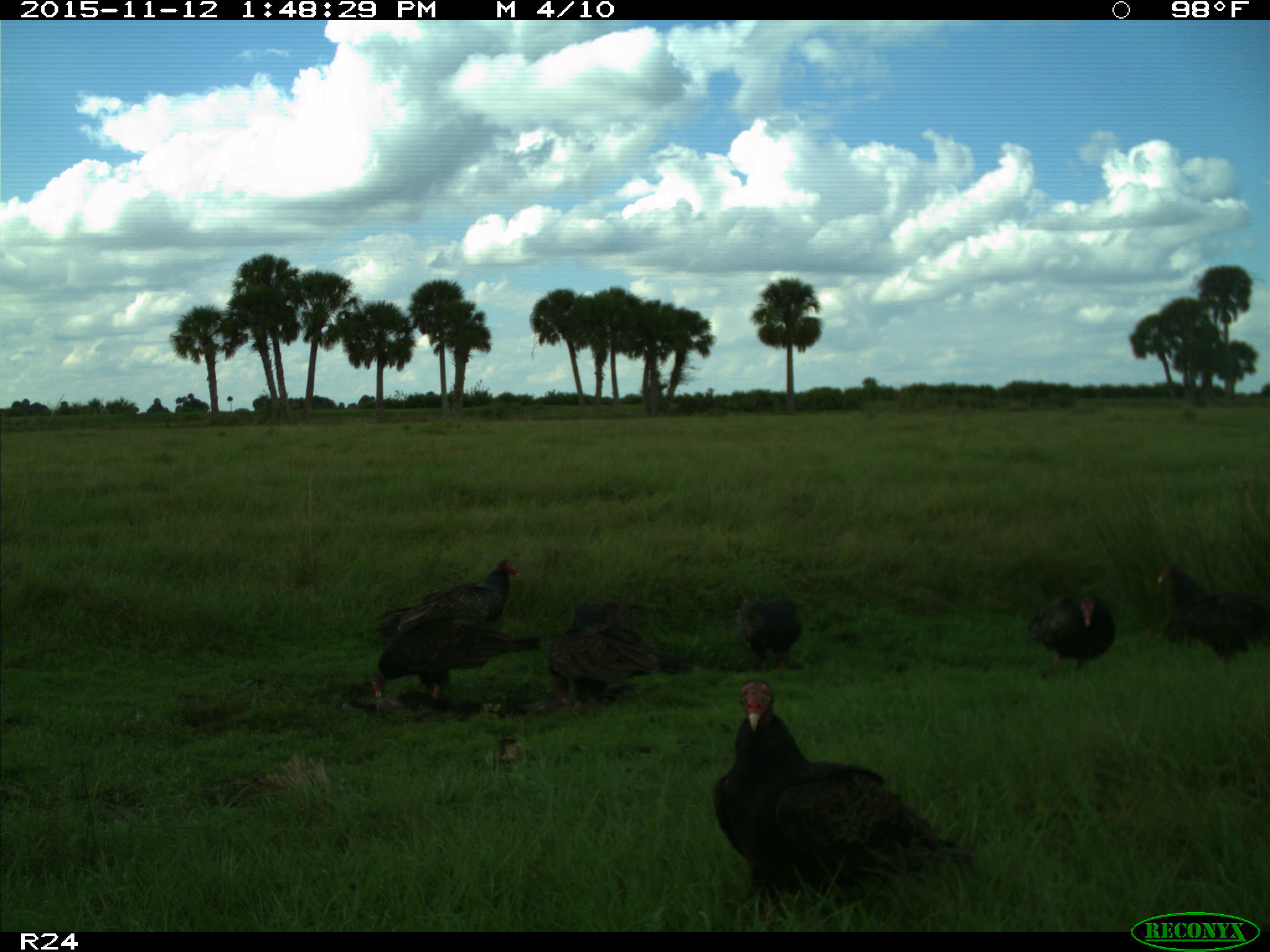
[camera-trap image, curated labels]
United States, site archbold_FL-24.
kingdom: Animalia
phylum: Chordata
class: Aves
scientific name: Aves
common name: birds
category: unidentified bird